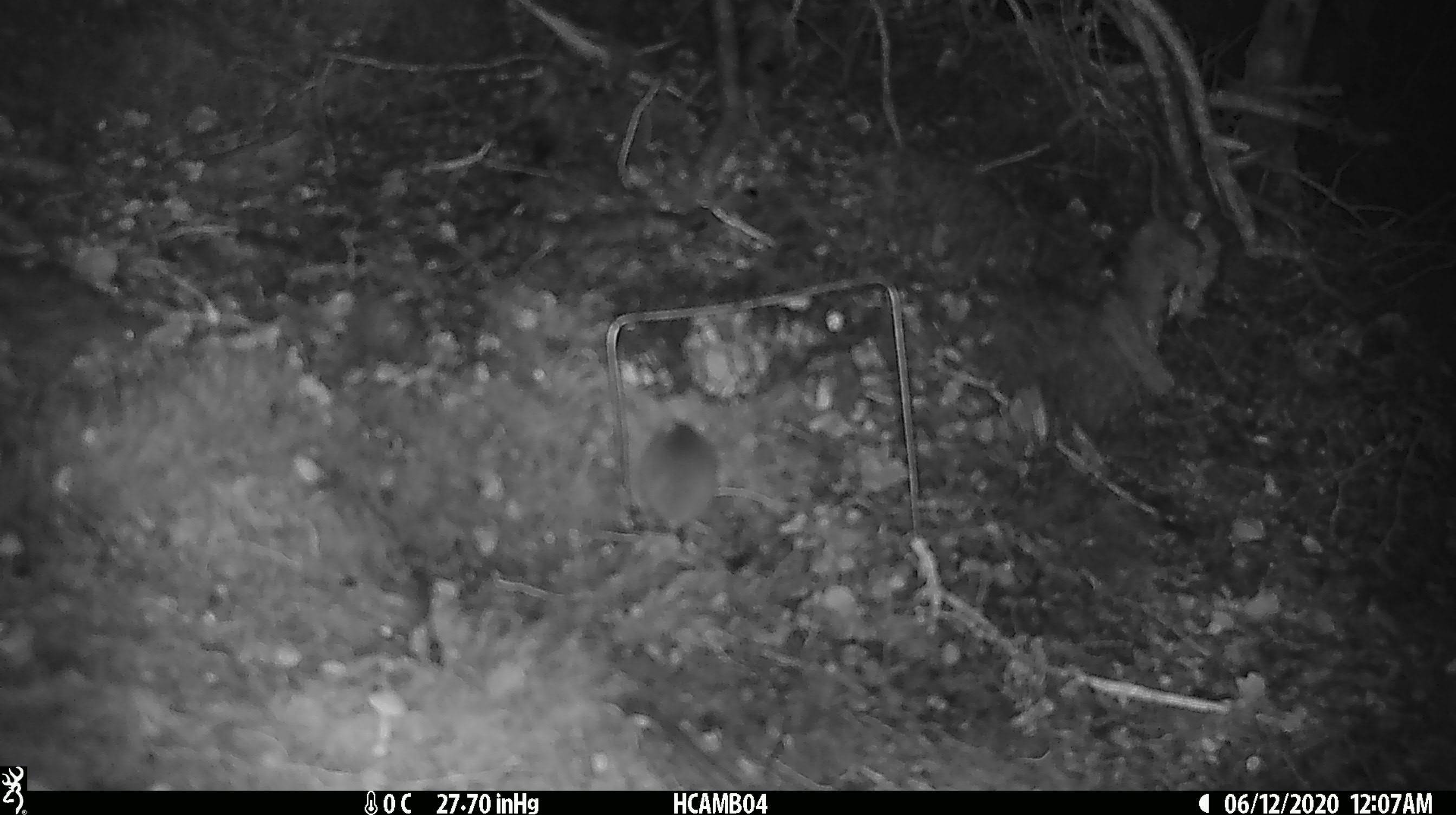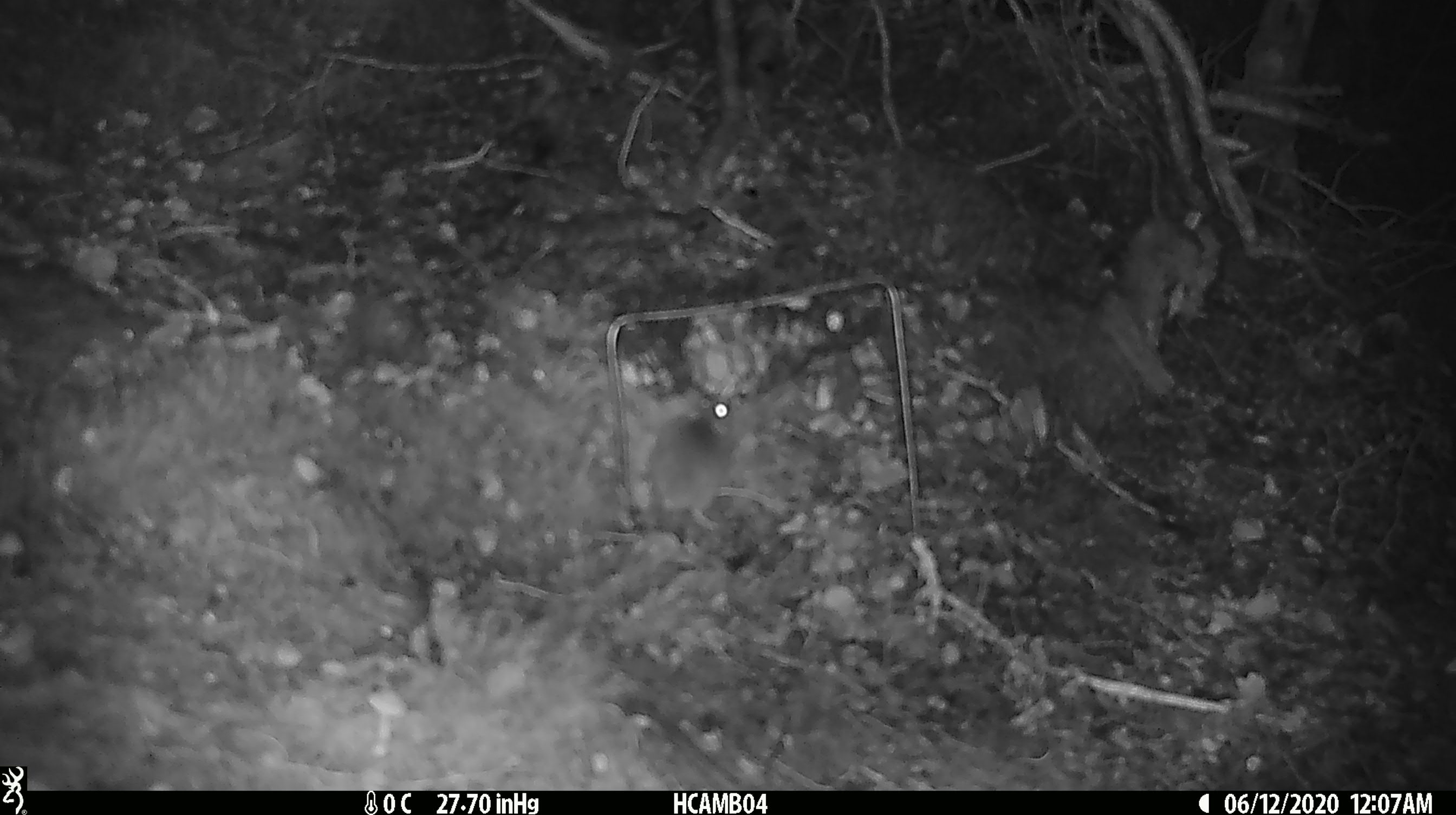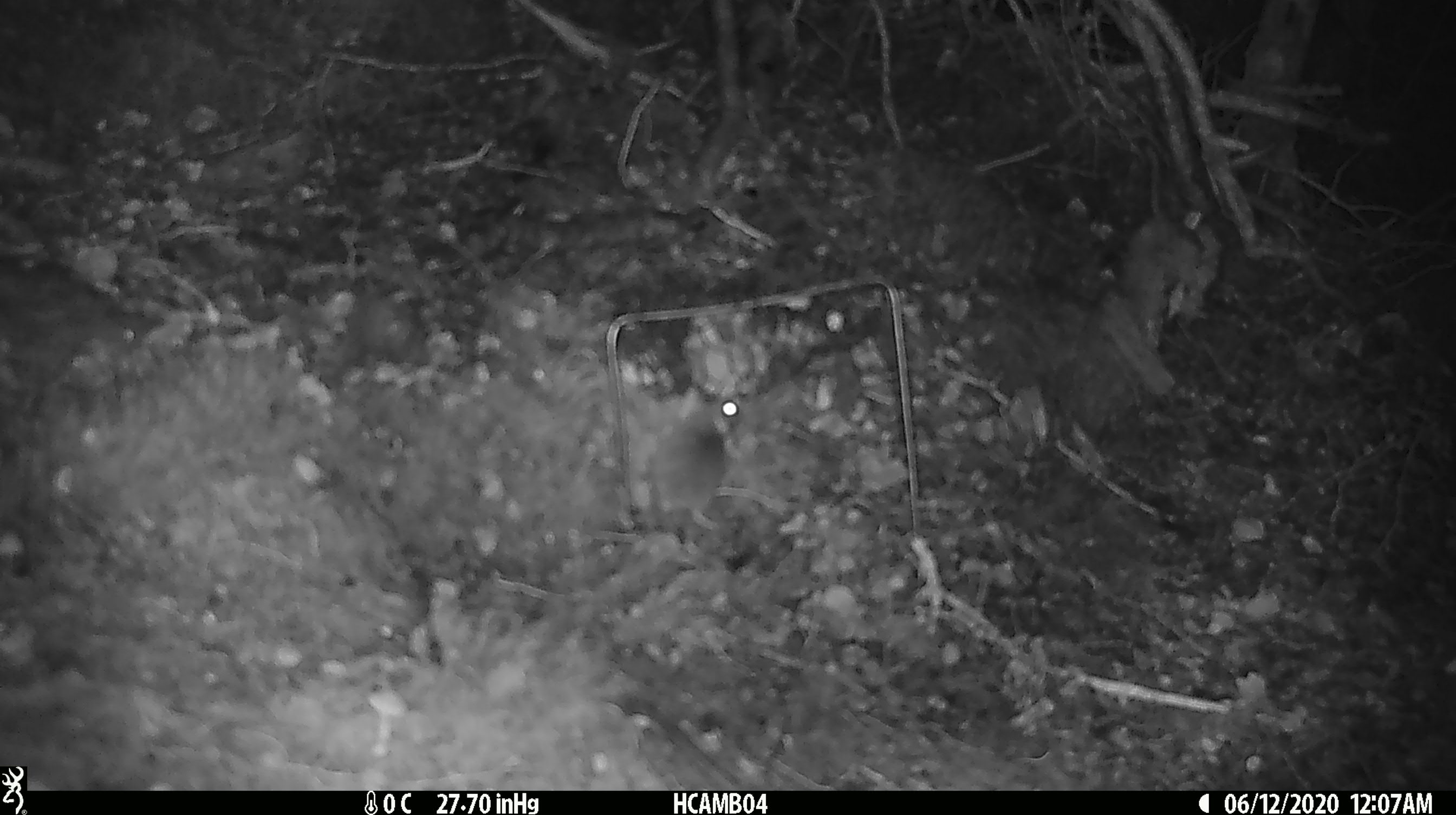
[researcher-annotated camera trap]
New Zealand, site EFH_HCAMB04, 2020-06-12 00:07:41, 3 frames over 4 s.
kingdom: Animalia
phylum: Chordata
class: Mammalia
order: Rodentia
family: Muridae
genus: Mus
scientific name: Mus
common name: mouse